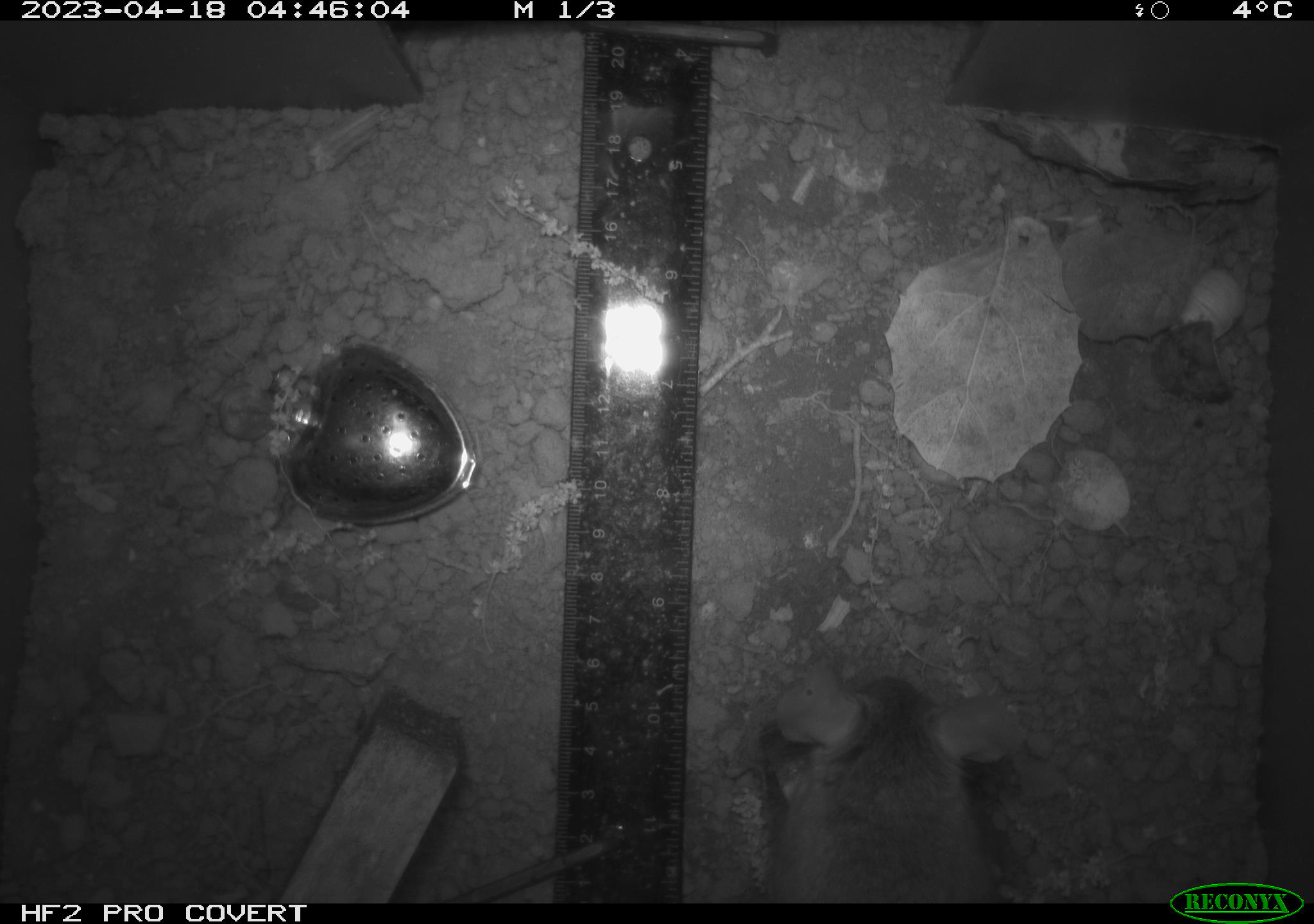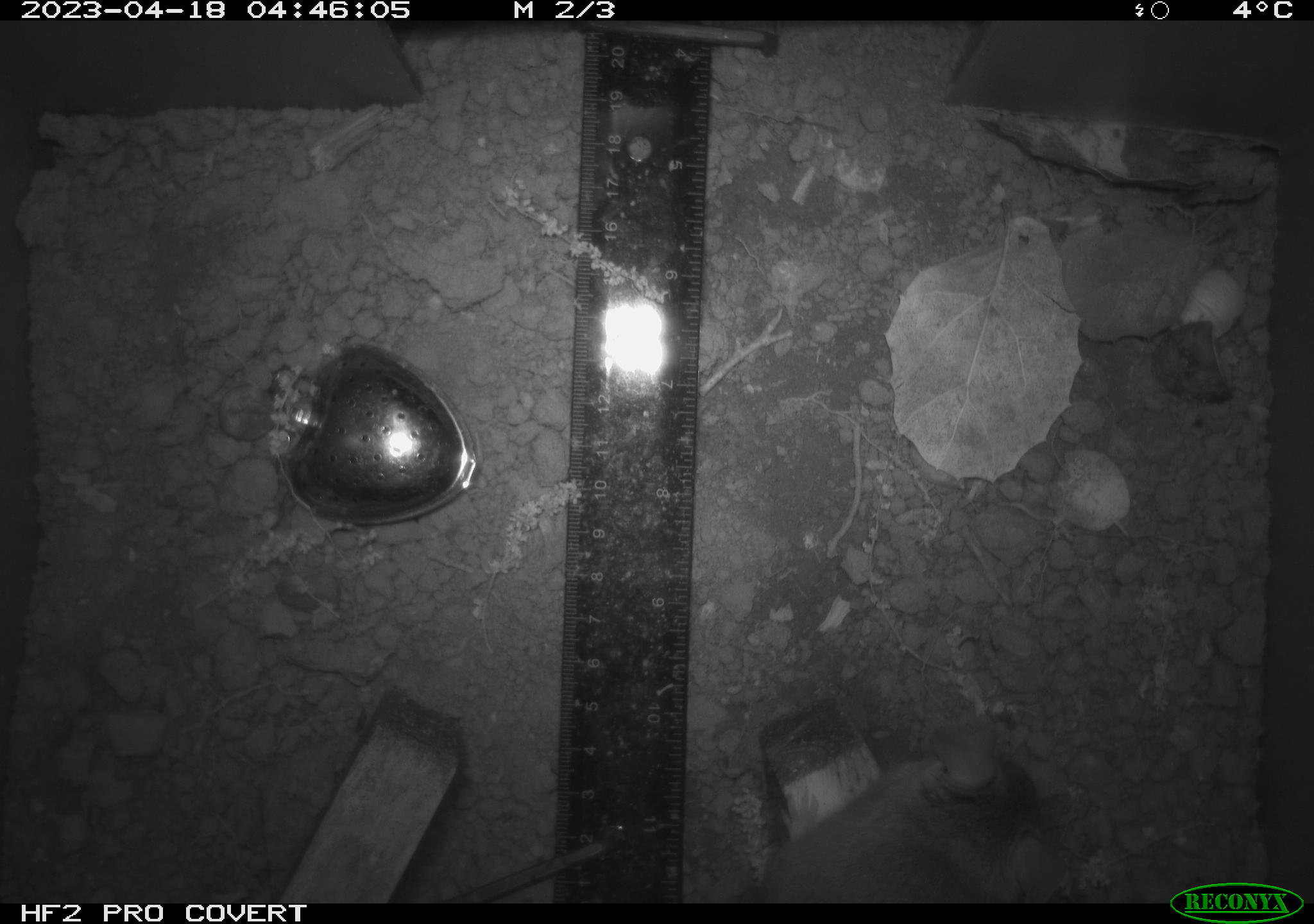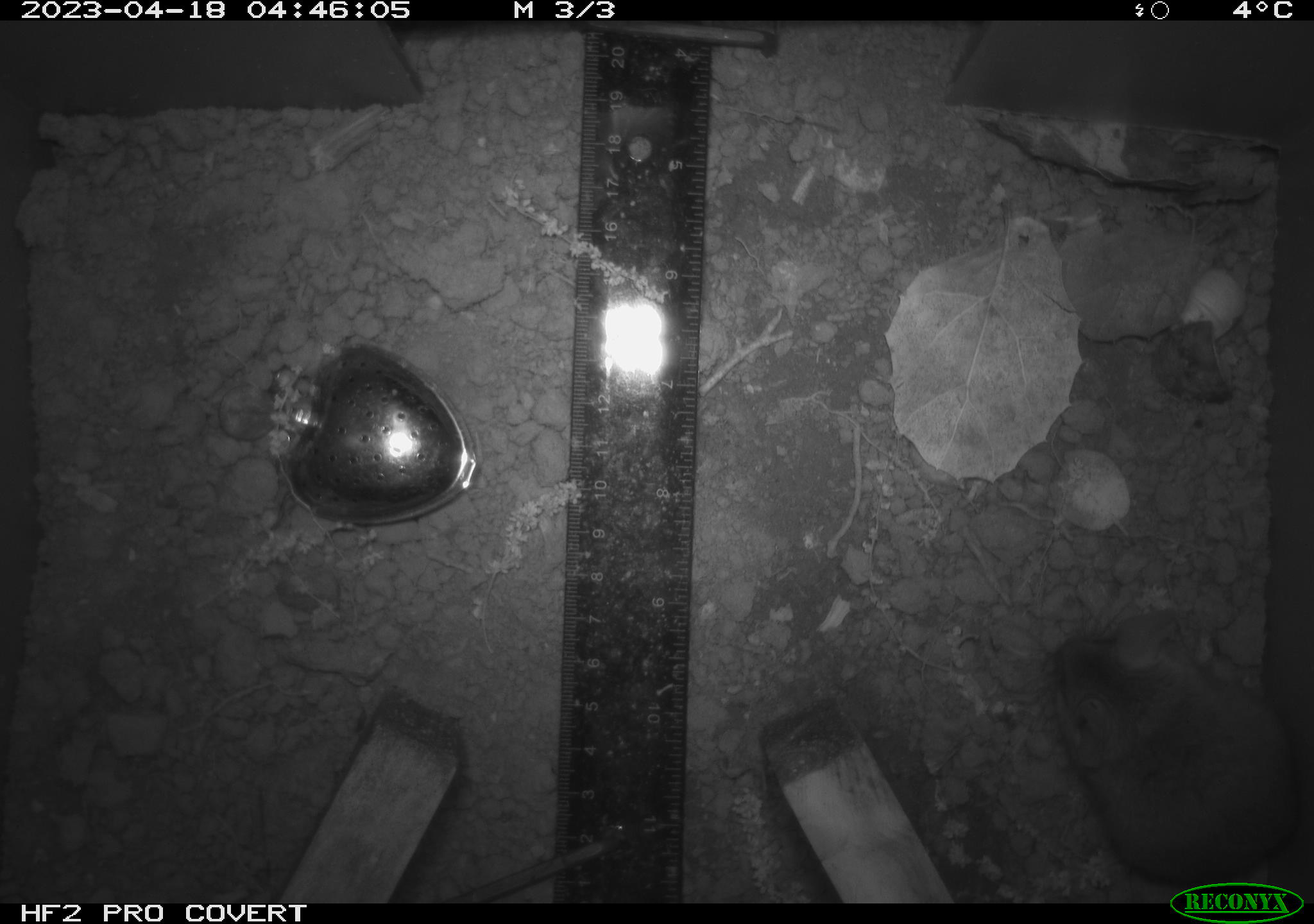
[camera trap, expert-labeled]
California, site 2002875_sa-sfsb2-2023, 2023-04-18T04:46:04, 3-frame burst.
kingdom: Animalia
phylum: Chordata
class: Mammalia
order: Rodentia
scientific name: Rodentia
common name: mouse species